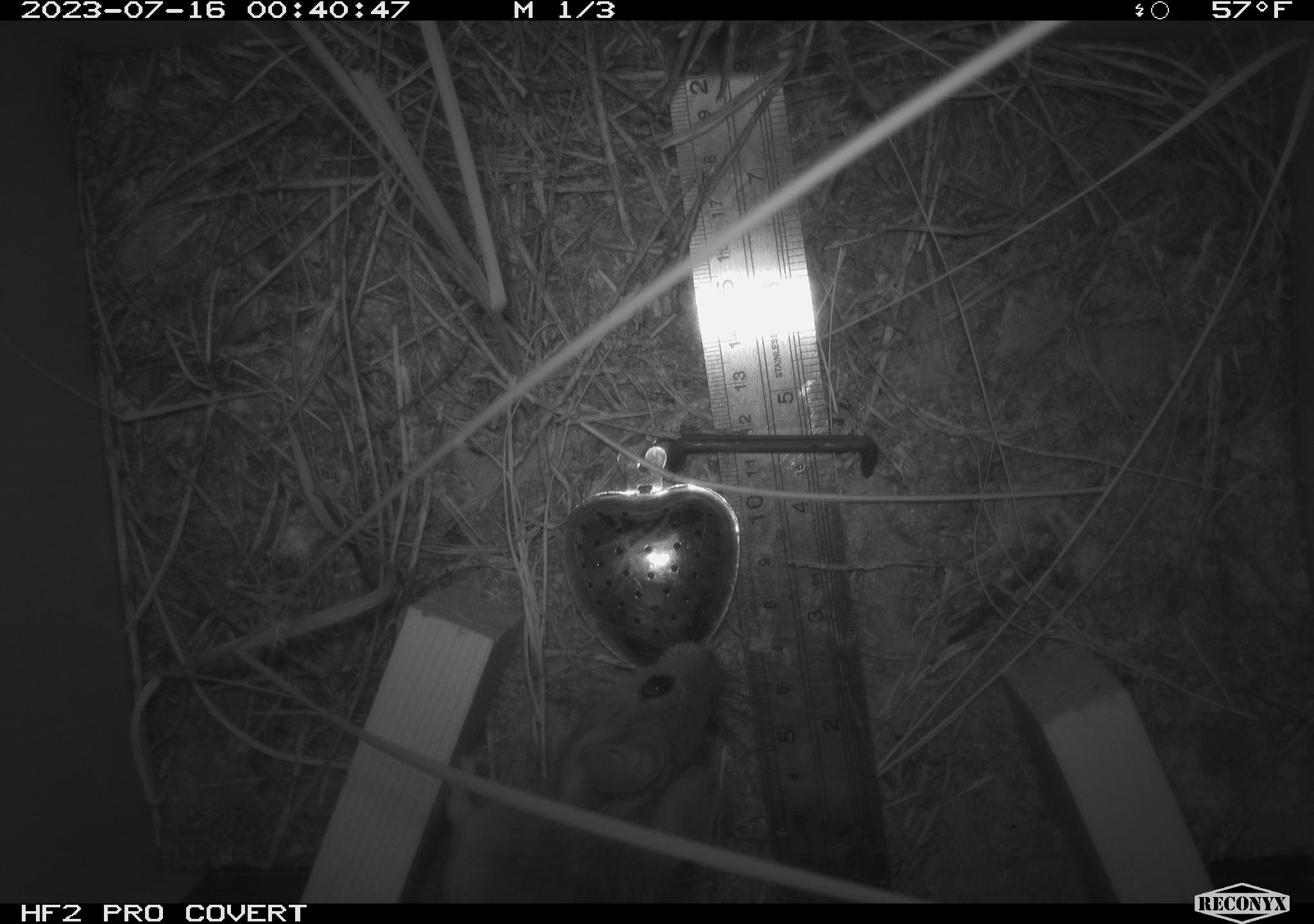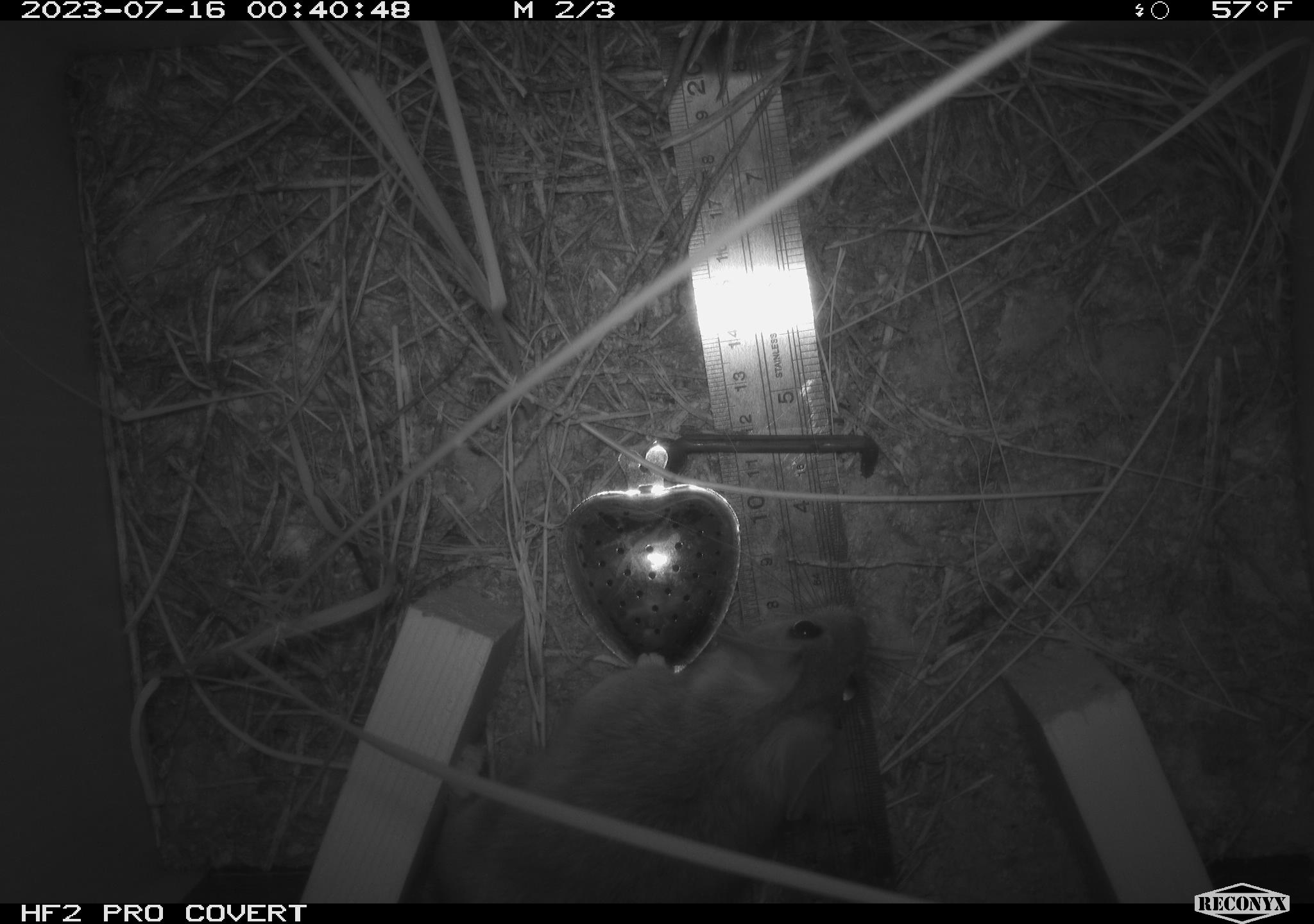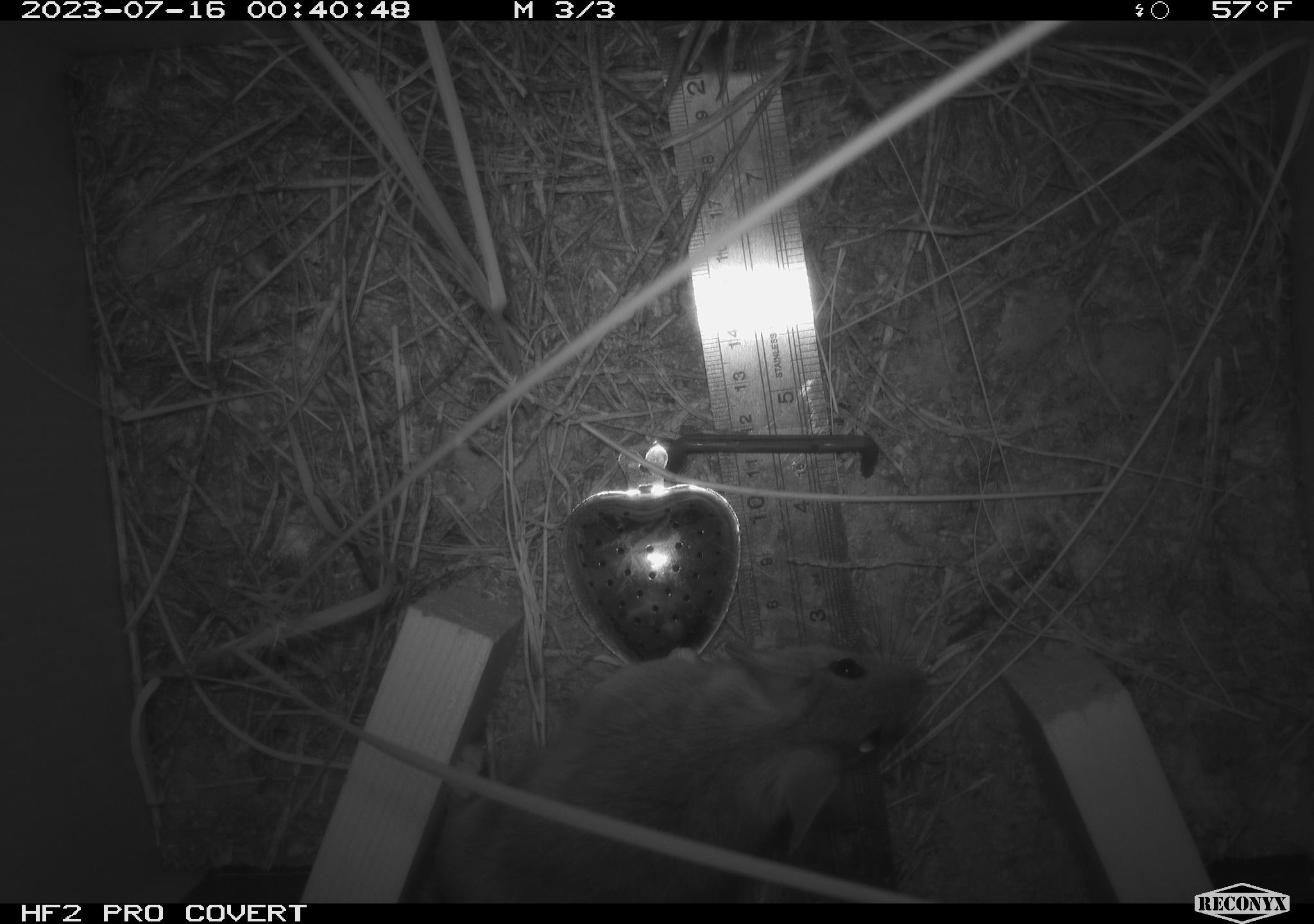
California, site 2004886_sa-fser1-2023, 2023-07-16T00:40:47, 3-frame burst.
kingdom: Animalia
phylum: Chordata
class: Mammalia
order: Rodentia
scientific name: Rodentia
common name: mouse species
Mouse species (Rodentia).